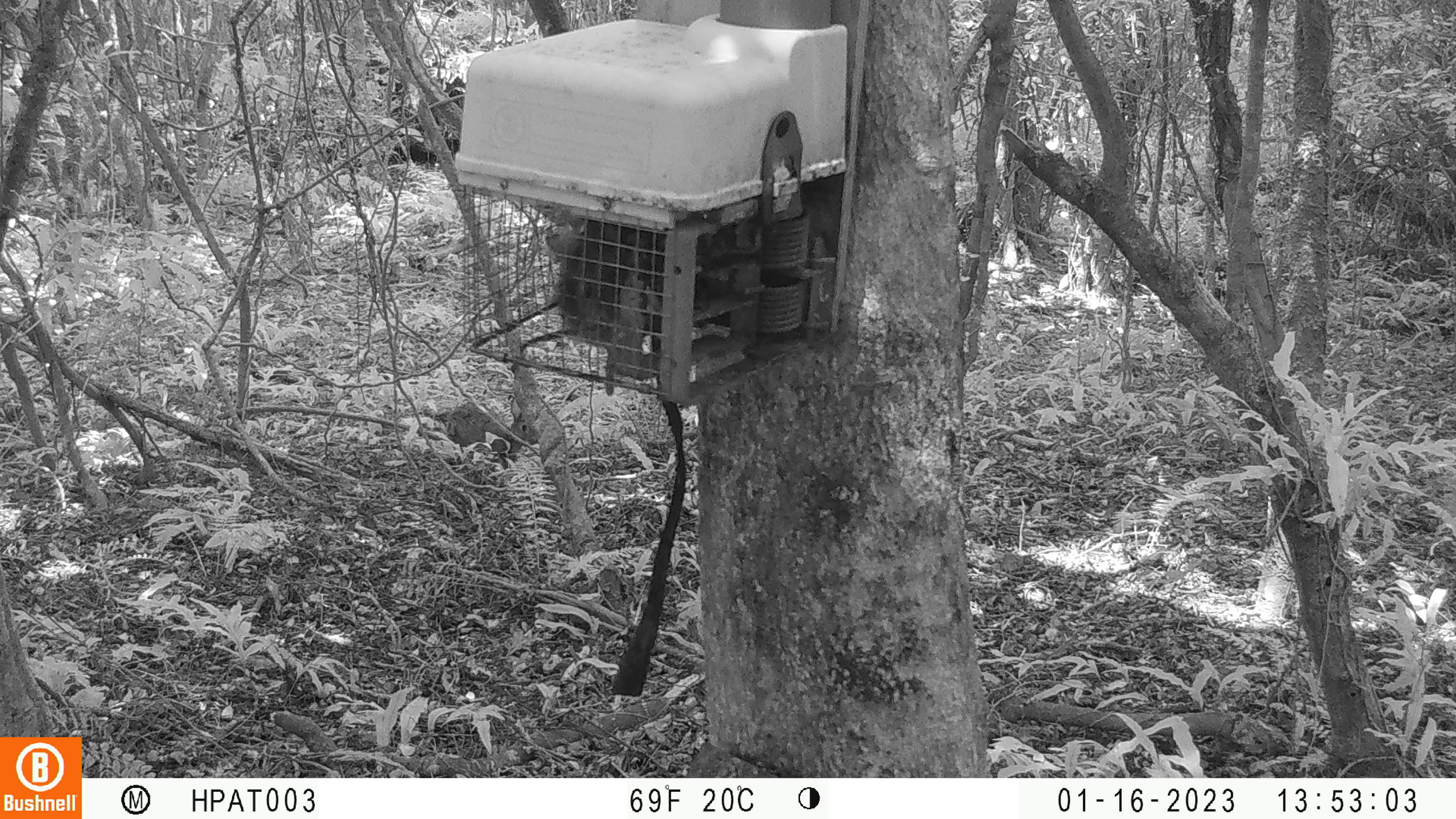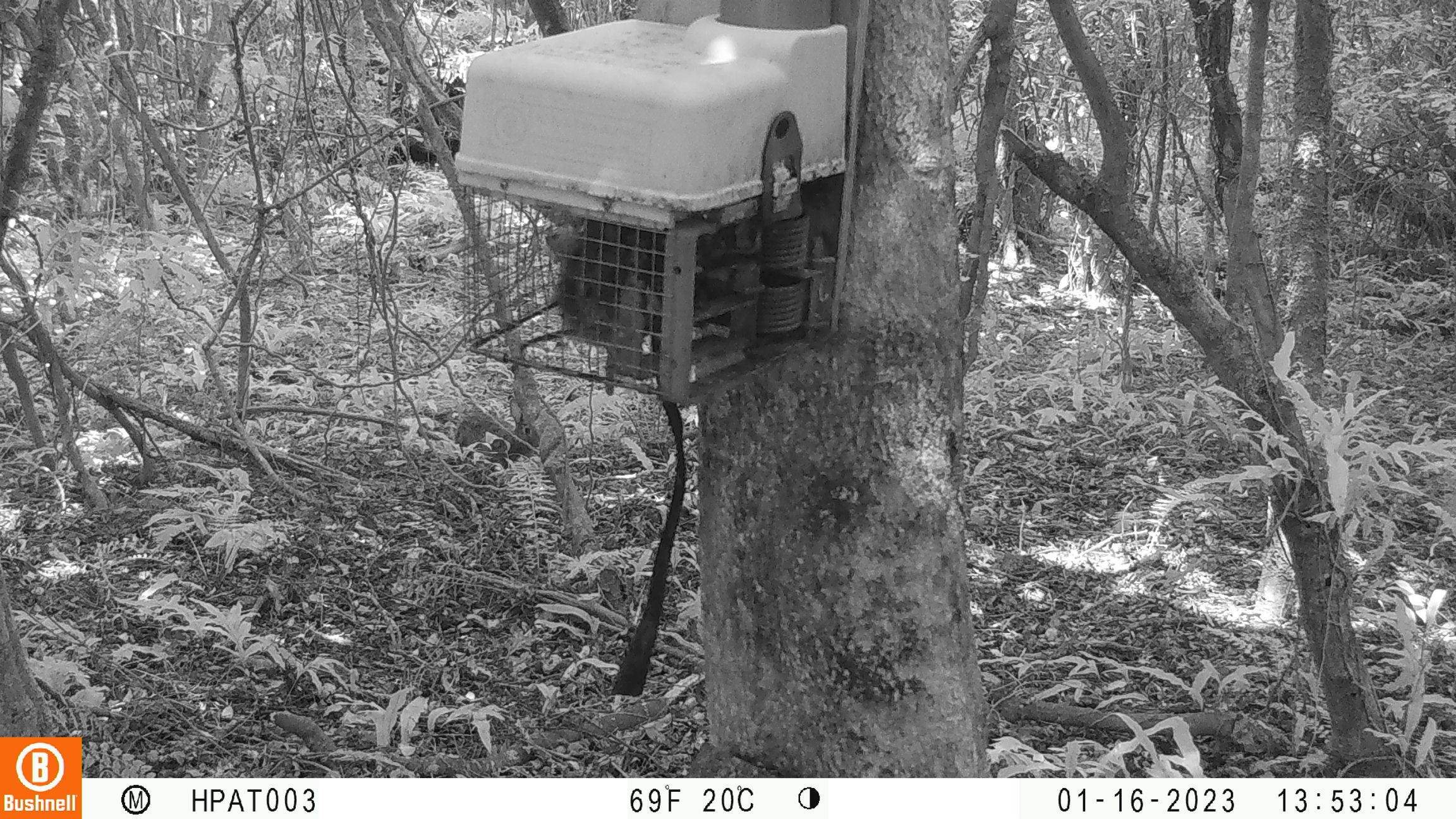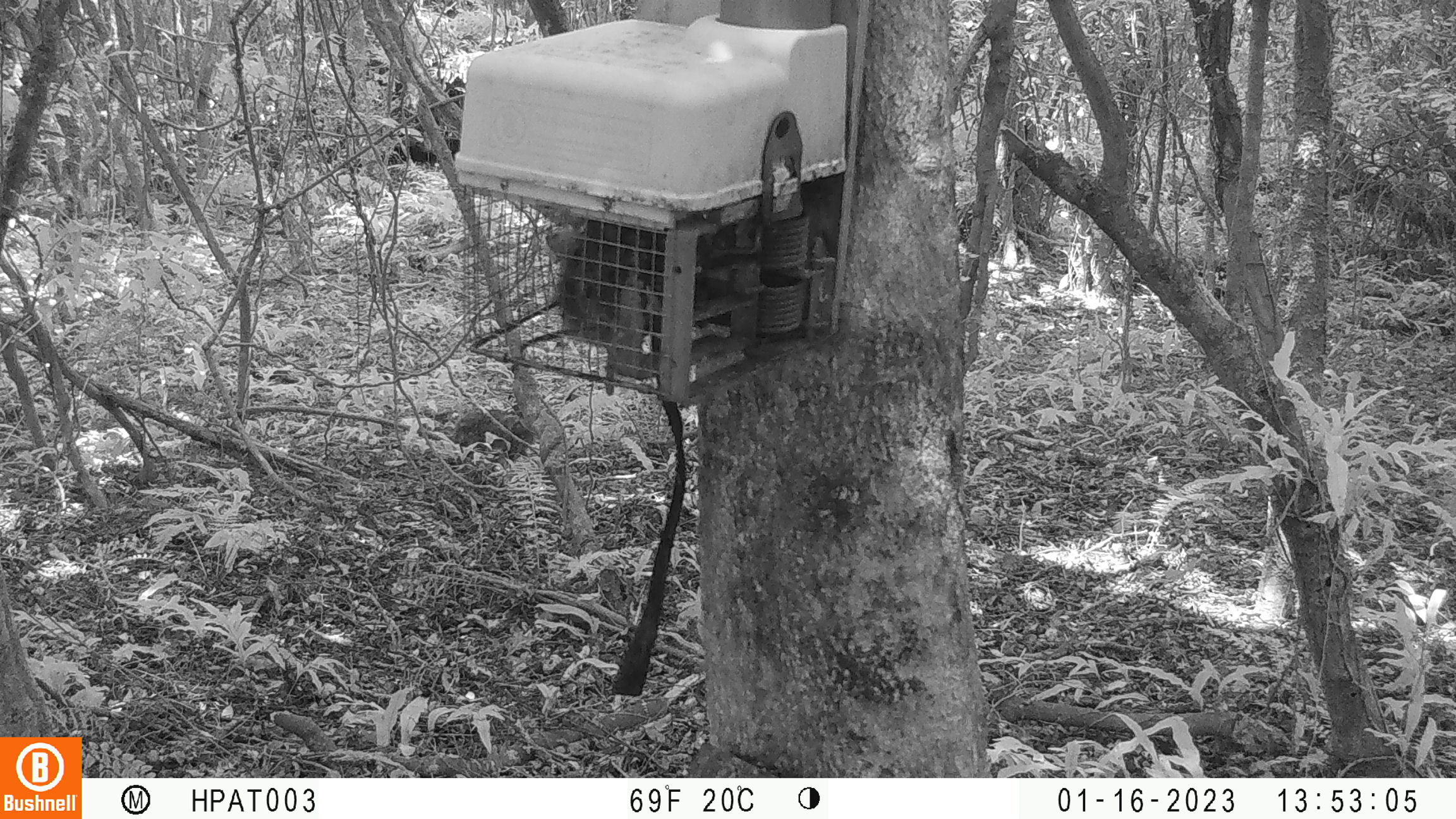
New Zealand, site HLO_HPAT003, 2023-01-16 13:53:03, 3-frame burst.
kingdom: Animalia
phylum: Chordata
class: Mammalia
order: Lagomorpha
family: Leporidae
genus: Oryctolagus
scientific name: Oryctolagus cuniculus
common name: european rabbit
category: rabbit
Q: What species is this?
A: Rabbit (european rabbit) (Oryctolagus cuniculus).